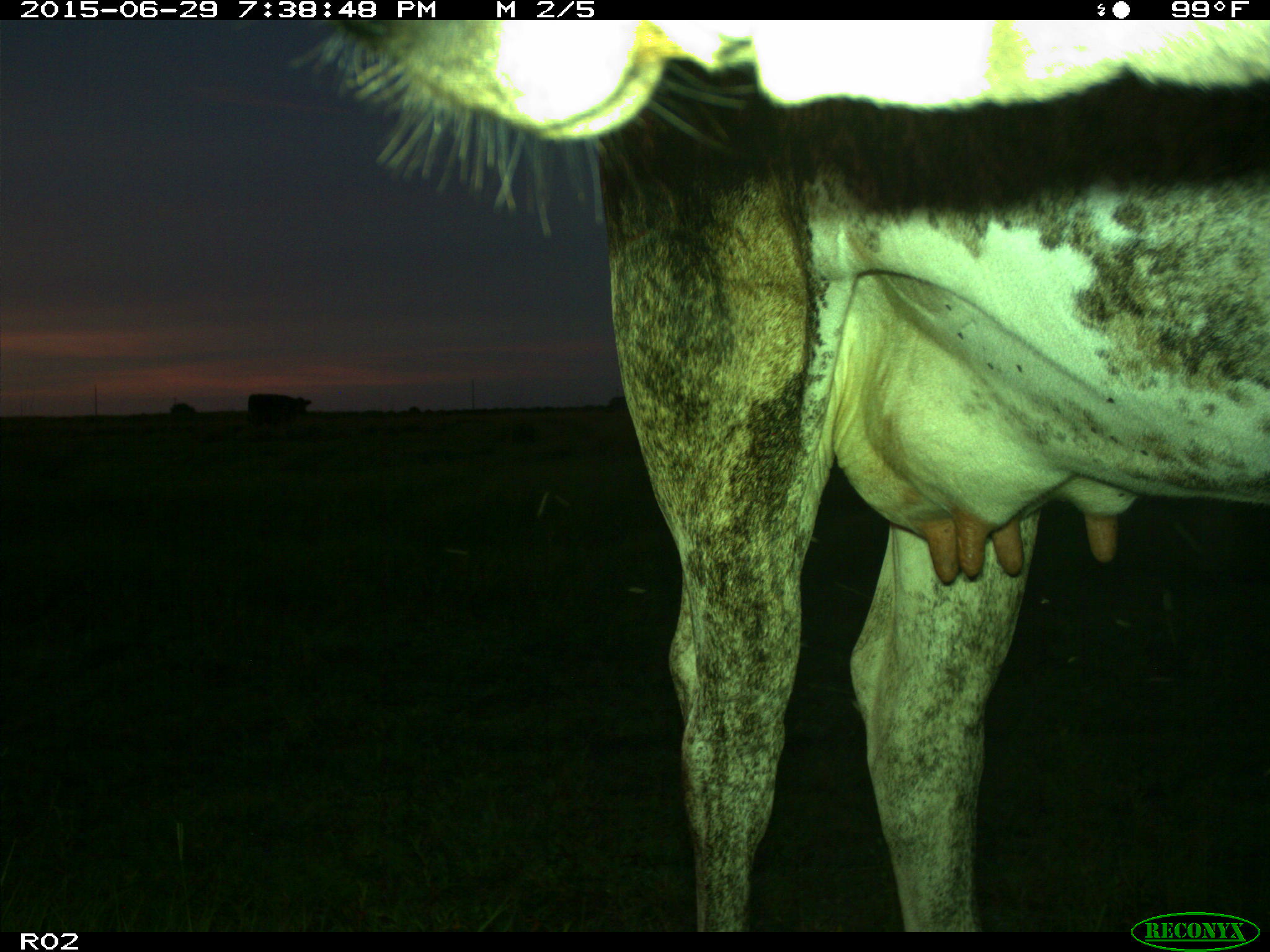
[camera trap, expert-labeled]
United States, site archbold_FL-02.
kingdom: Animalia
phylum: Chordata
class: Mammalia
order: Artiodactyla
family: Bovidae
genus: Bos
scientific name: Bos taurus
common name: domestic cow